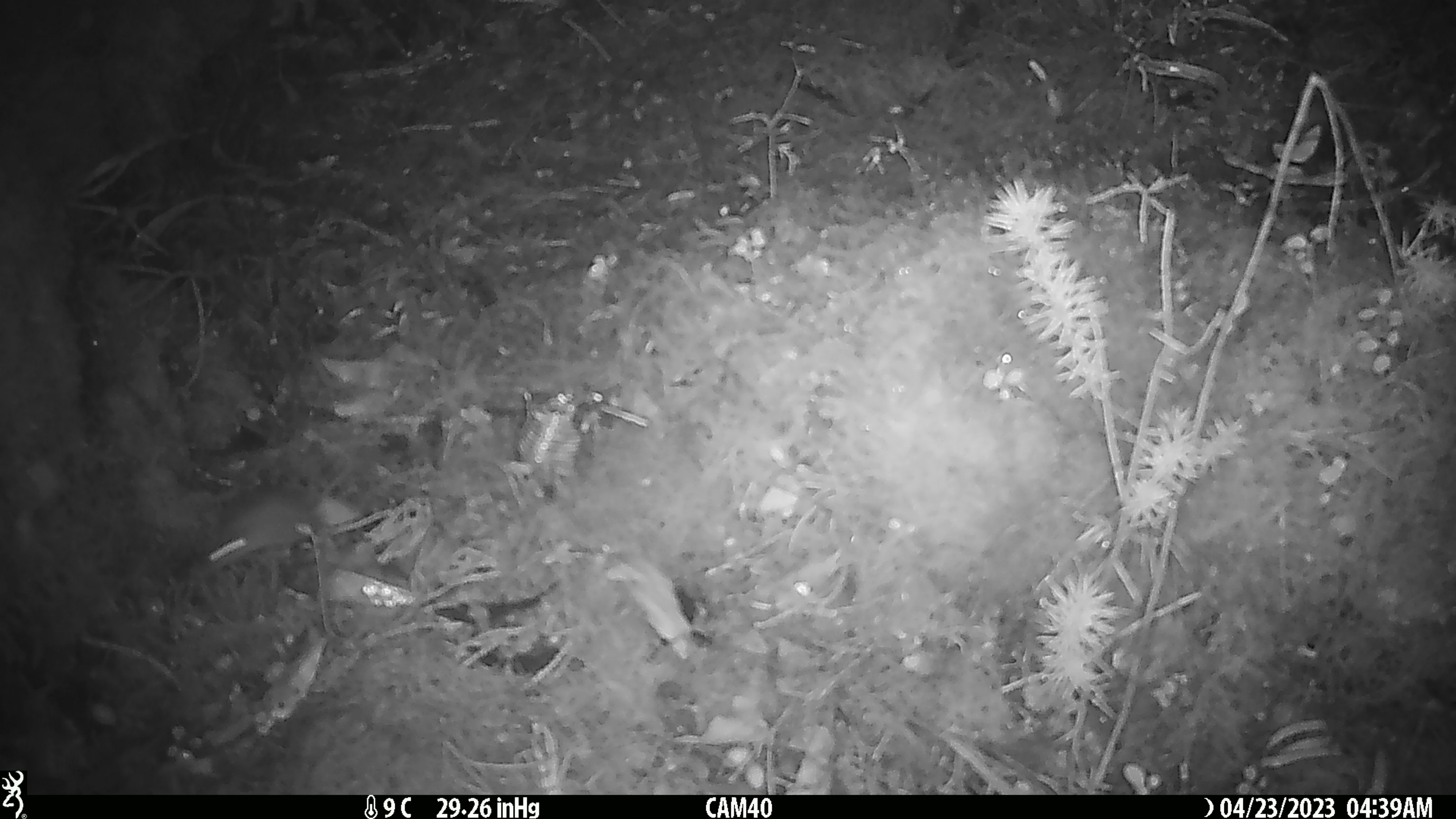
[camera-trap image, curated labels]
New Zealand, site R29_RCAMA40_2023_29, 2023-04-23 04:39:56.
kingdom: Animalia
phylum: Chordata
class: Mammalia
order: Rodentia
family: Muridae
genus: Mus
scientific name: Mus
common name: mouse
Mouse (Mus).